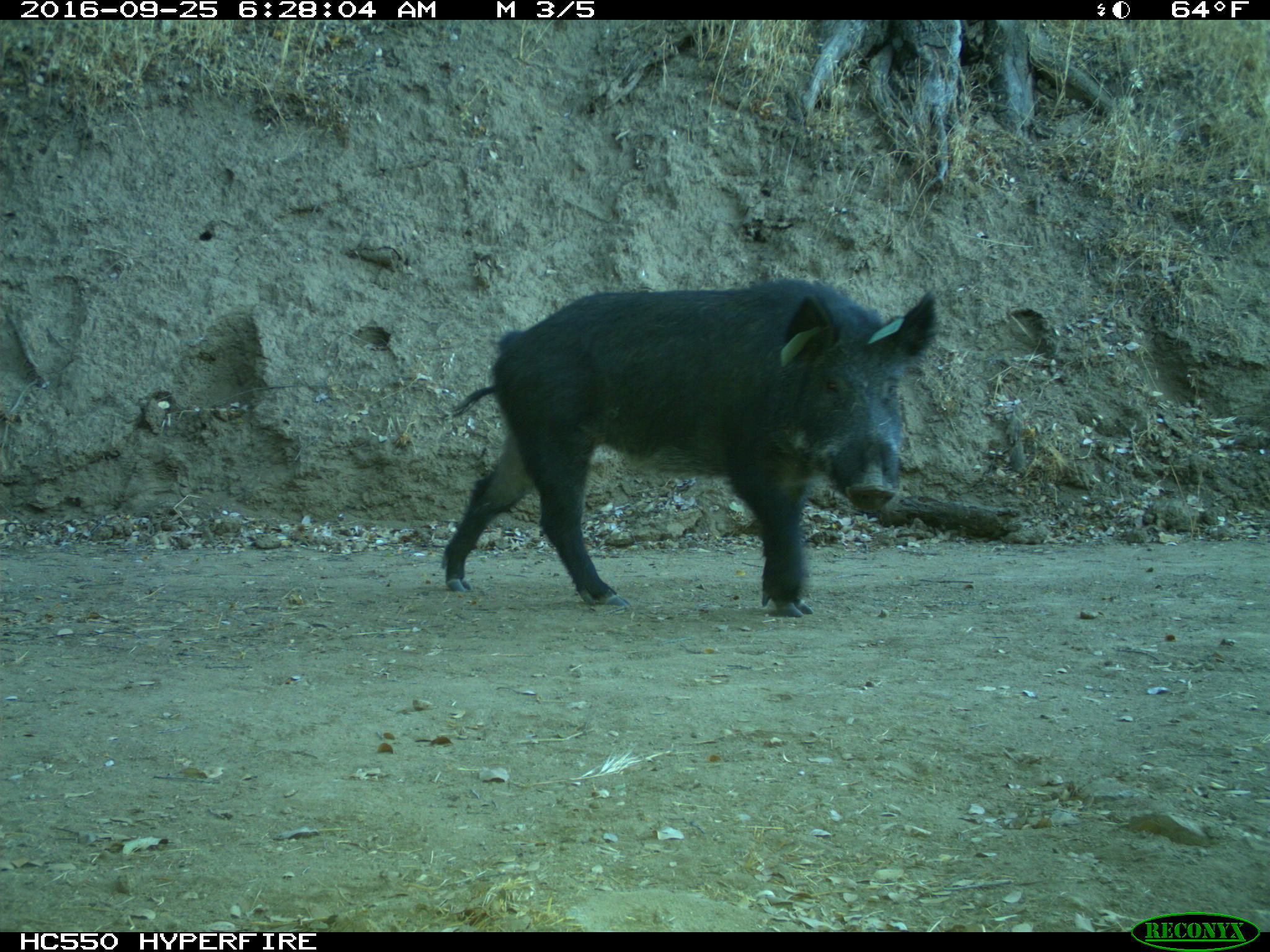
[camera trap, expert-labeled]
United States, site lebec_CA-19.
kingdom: Animalia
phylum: Chordata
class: Mammalia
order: Artiodactyla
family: Suidae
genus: Sus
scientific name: Sus scrofa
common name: wild boar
Sus scrofa (wild boar).